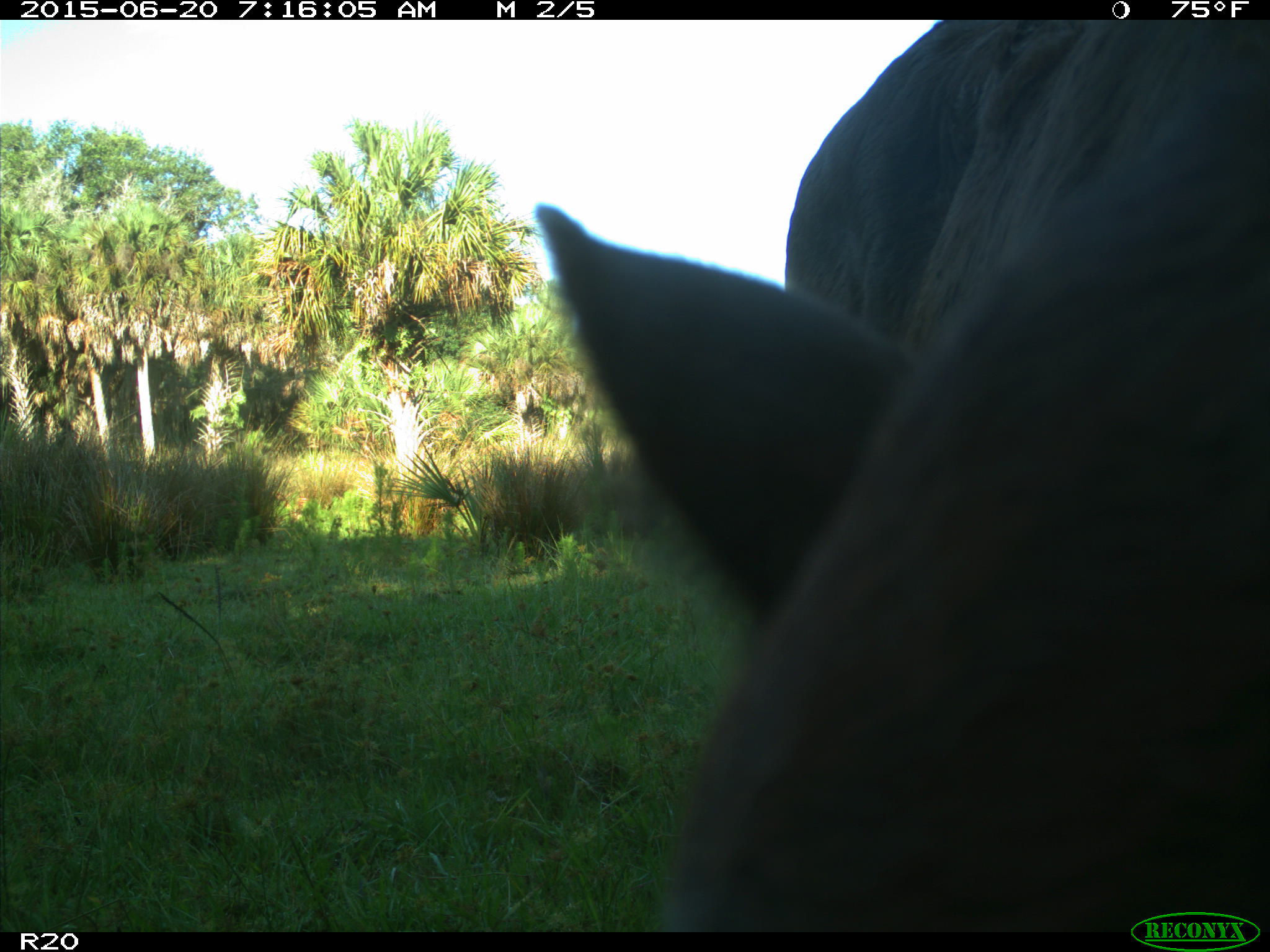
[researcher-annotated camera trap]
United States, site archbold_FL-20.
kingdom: Animalia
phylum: Chordata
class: Mammalia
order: Artiodactyla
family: Bovidae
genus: Bos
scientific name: Bos taurus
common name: domestic cow